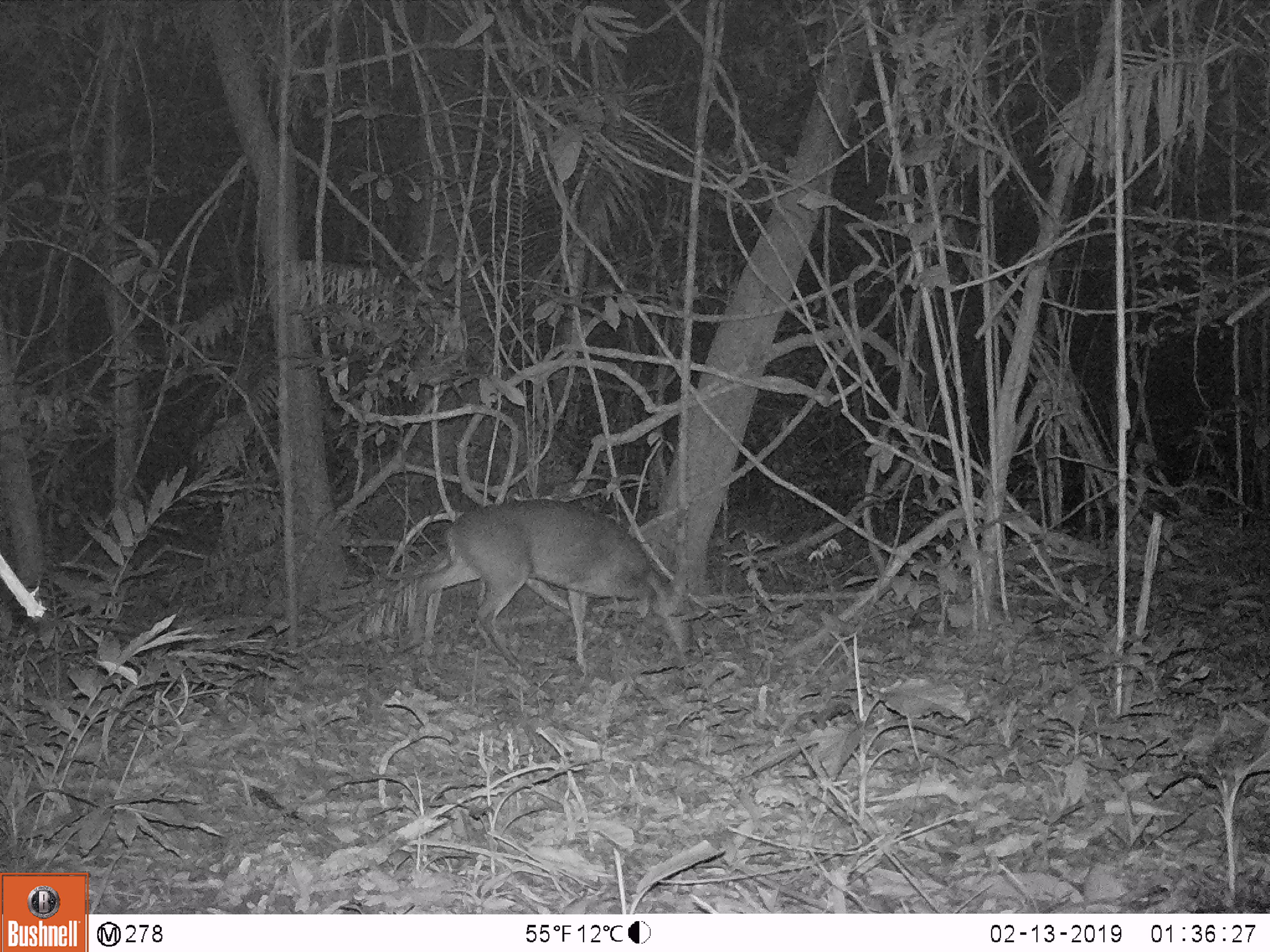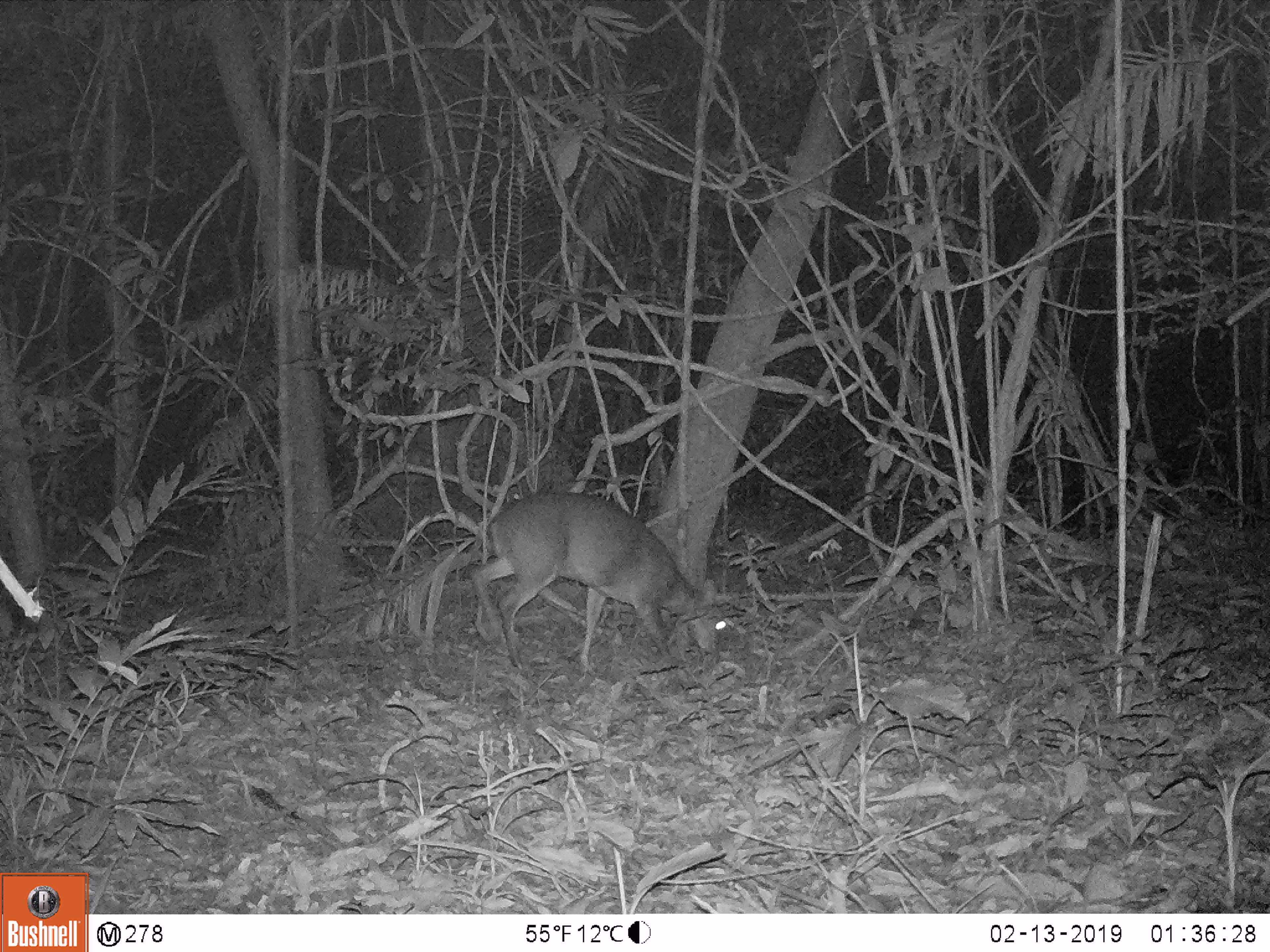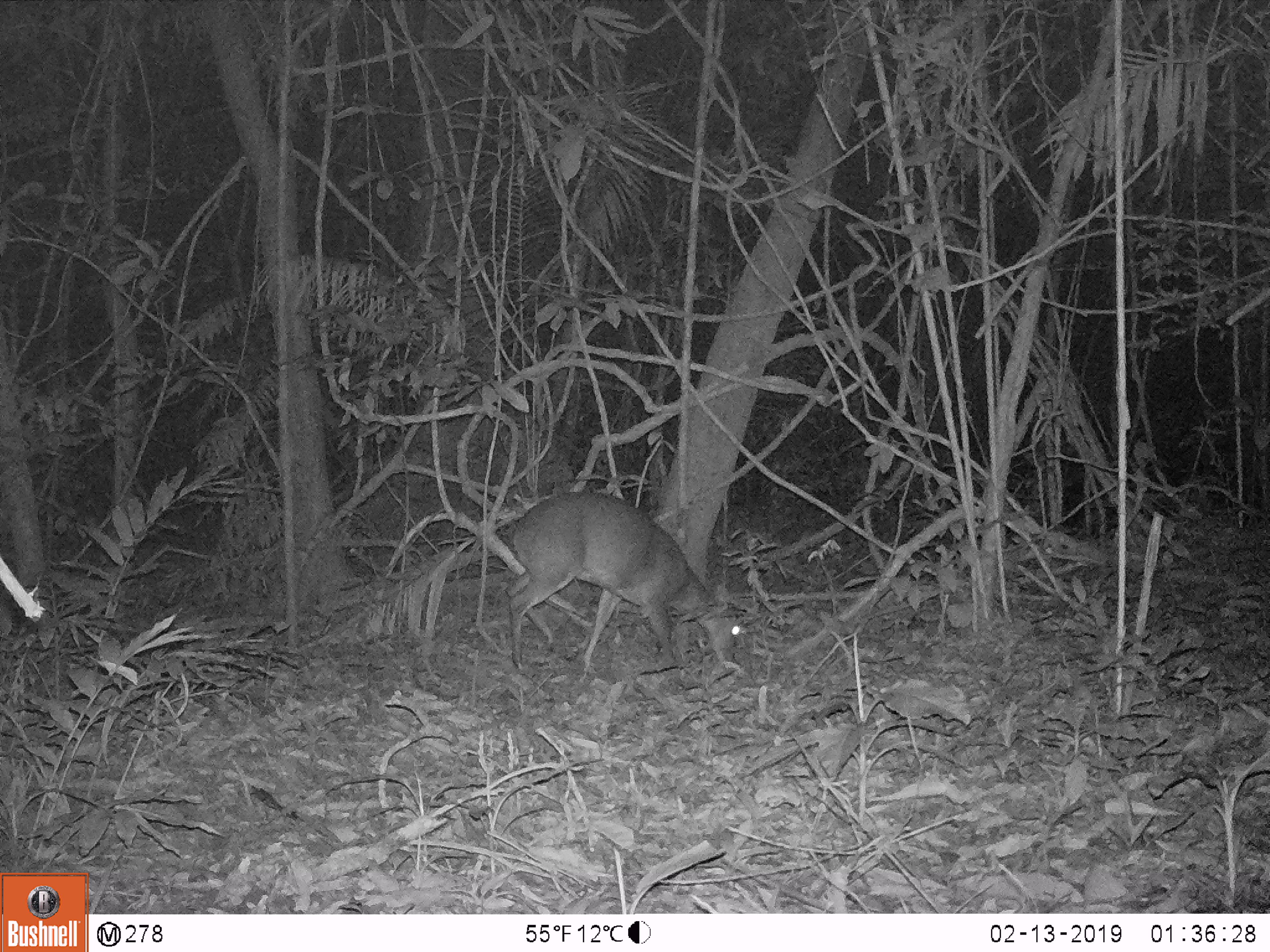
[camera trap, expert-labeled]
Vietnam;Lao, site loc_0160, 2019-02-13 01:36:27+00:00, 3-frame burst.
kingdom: Animalia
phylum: Chordata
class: Mammalia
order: Artiodactyla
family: Cervidae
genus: Muntiacus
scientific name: Muntiacus vuquangensis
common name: large-antlered muntjac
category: large antlered muntjac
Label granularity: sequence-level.